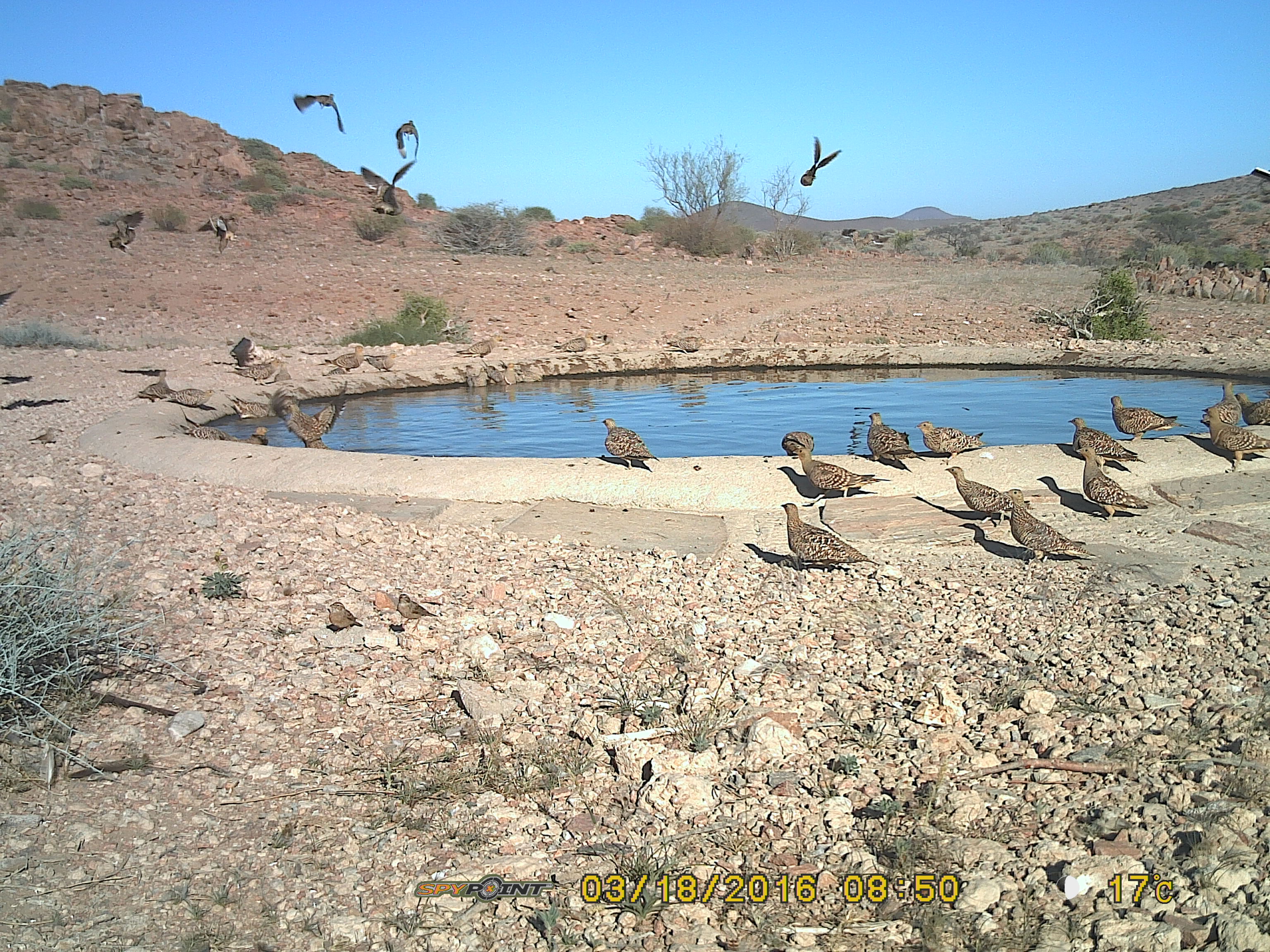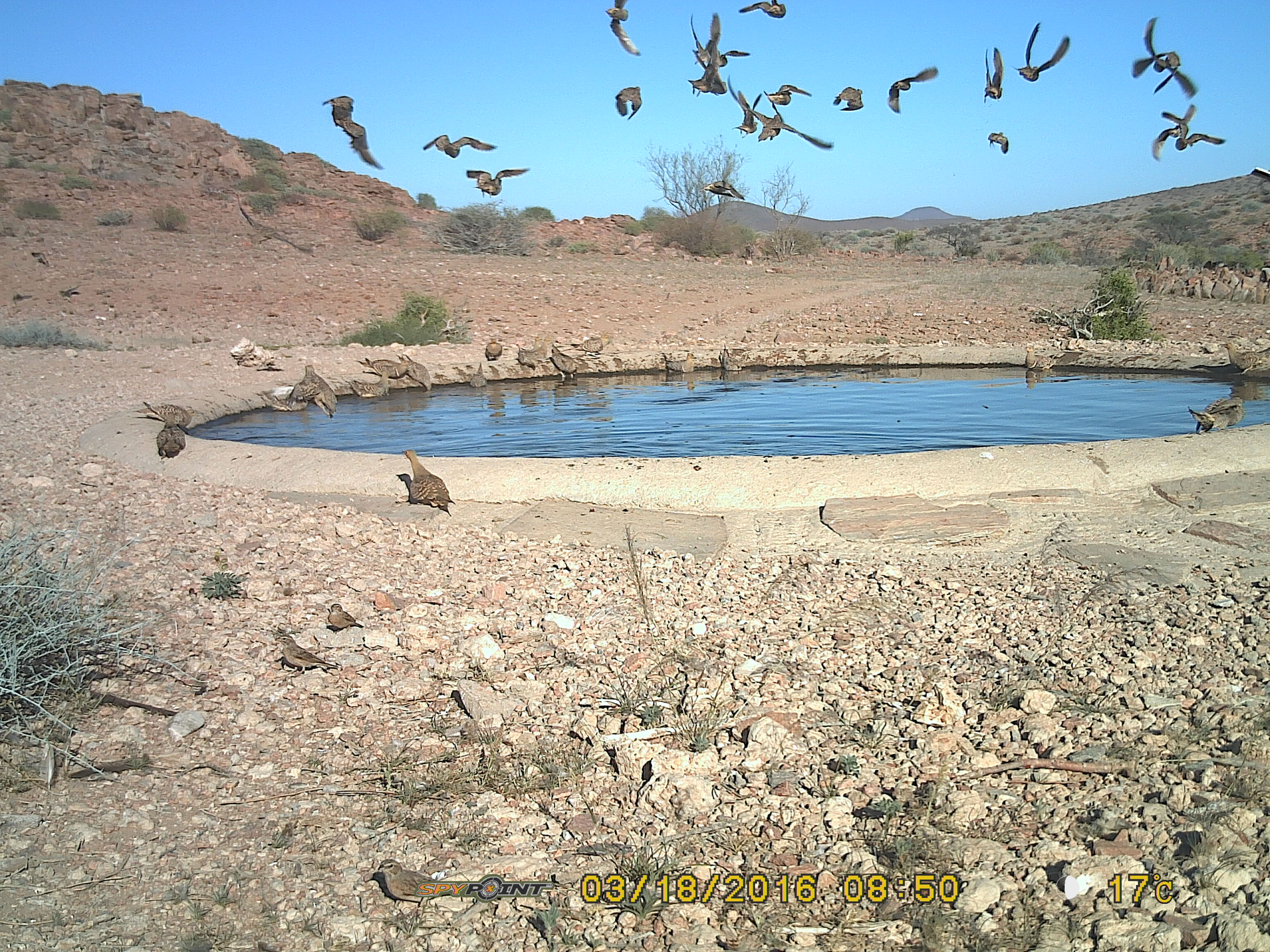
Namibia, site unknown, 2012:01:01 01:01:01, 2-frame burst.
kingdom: Animalia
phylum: Chordata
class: Aves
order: Pterocliformes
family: Pteroclidae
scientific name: Pteroclidae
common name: sandgrouse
Pteroclidae (sandgrouse).